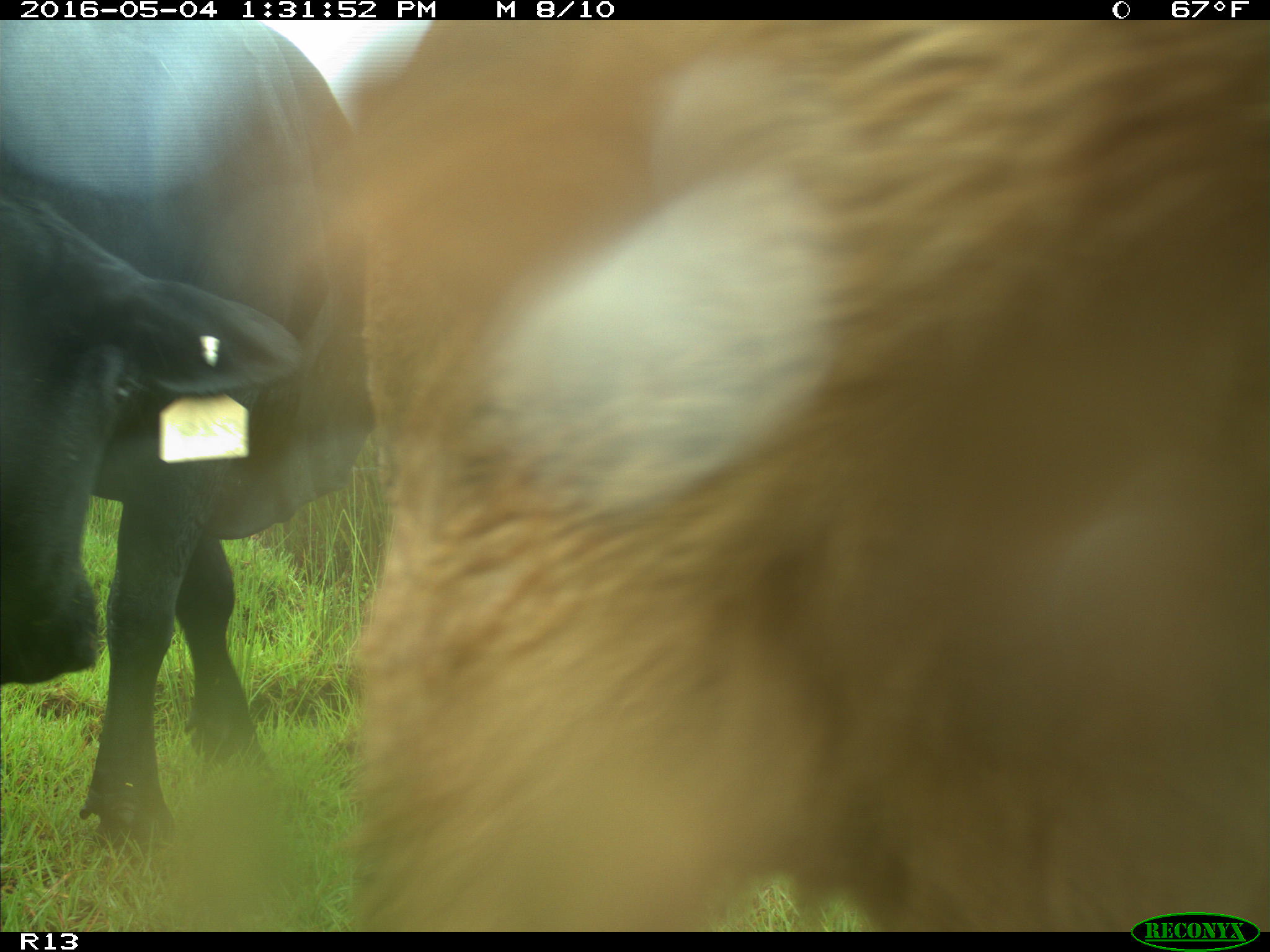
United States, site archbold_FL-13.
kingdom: Animalia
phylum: Chordata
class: Mammalia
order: Artiodactyla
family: Bovidae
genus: Bos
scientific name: Bos taurus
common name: domestic cow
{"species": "Bos taurus (domestic cow)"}